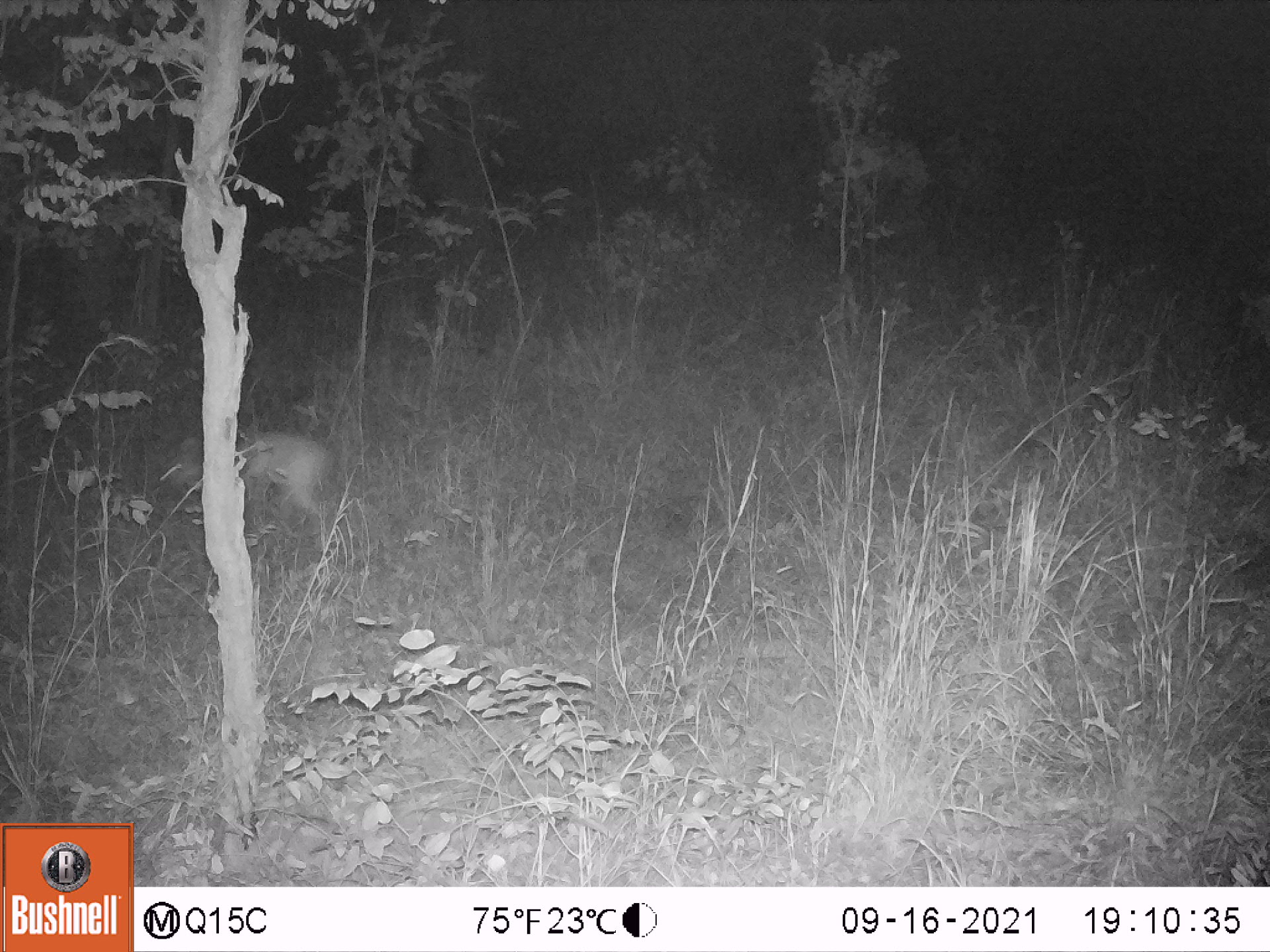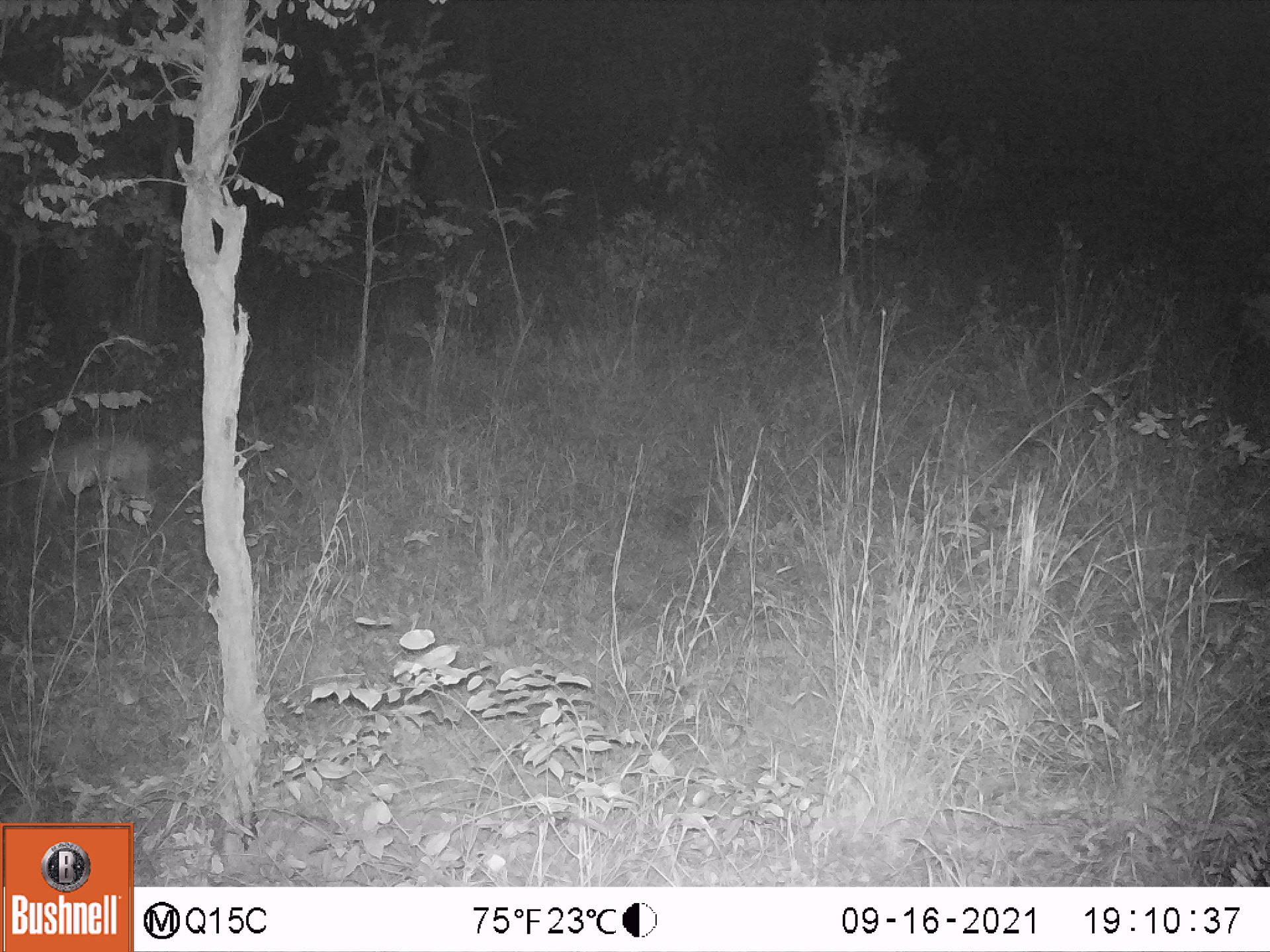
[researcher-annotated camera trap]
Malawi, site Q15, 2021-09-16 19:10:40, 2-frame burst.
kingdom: Animalia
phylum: Chordata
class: Mammalia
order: Artiodactyla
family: Bovidae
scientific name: Antilopinae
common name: small antelope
Small antelope (Antilopinae), count 1.